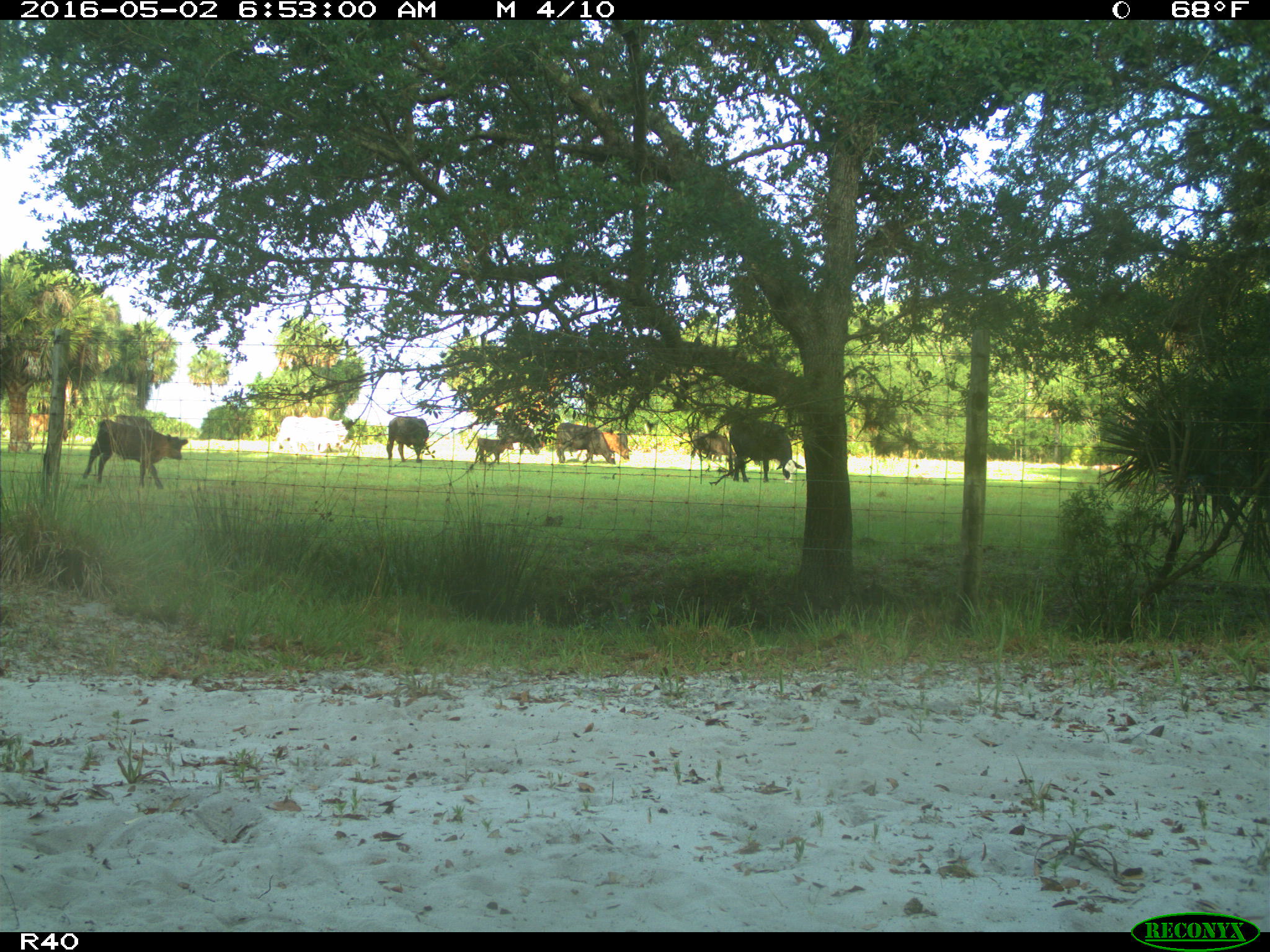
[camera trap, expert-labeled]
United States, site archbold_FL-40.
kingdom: Animalia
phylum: Chordata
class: Mammalia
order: Artiodactyla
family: Bovidae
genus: Bos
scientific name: Bos taurus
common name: domestic cow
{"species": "Bos taurus (domestic cow)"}